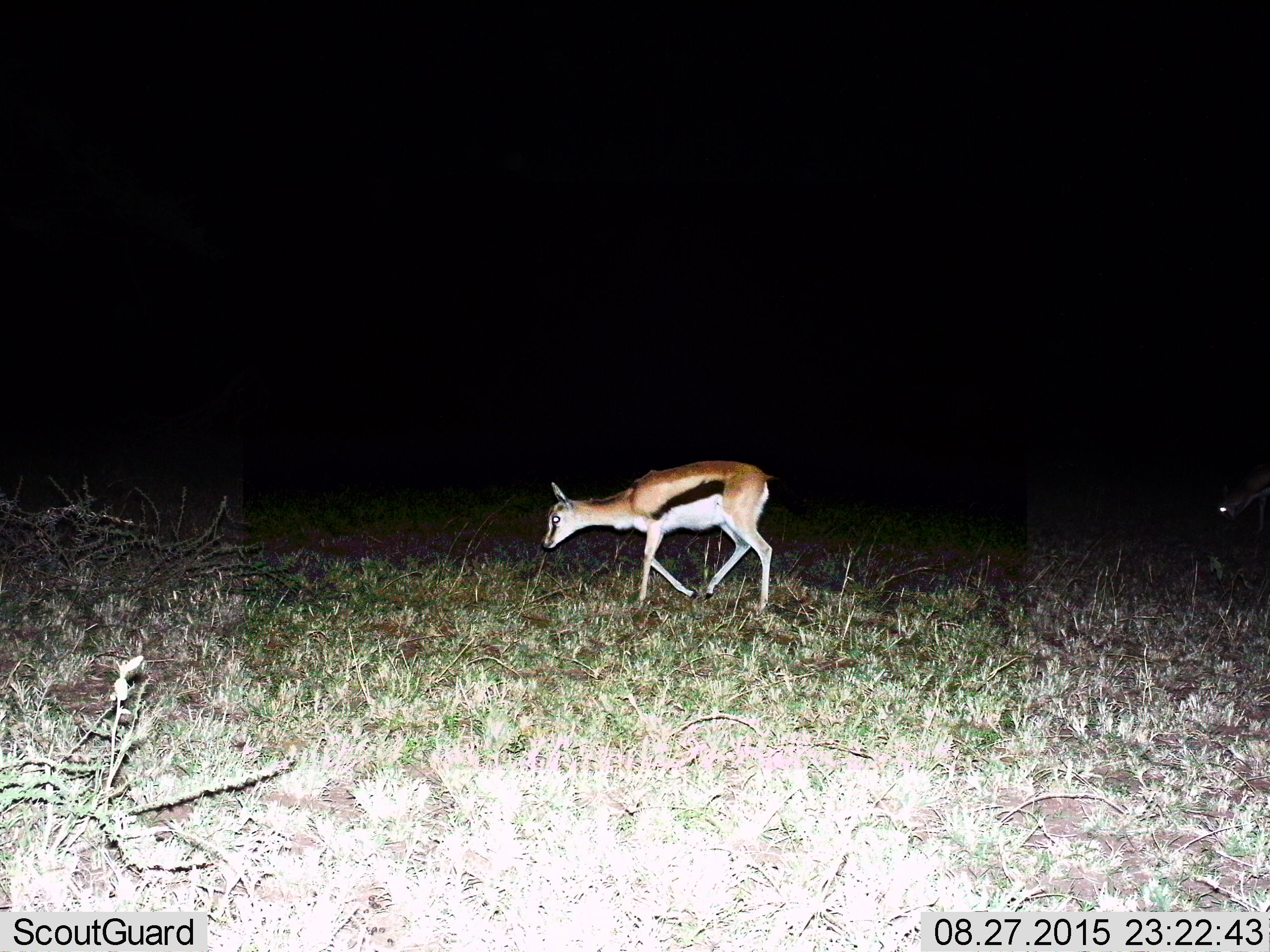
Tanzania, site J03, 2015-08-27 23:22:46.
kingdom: Animalia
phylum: Chordata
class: Mammalia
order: Artiodactyla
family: Bovidae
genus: Eudorcas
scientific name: Eudorcas thomsonii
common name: thomson's gazelle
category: gazellethomsons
Gazellethomsons (thomson's gazelle) (Eudorcas thomsonii), count 2. Behavior (volunteer vote fractions): standing 30%, resting 0%, moving 70%, interacting 0%. Young present (vote fraction): 20%. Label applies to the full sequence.